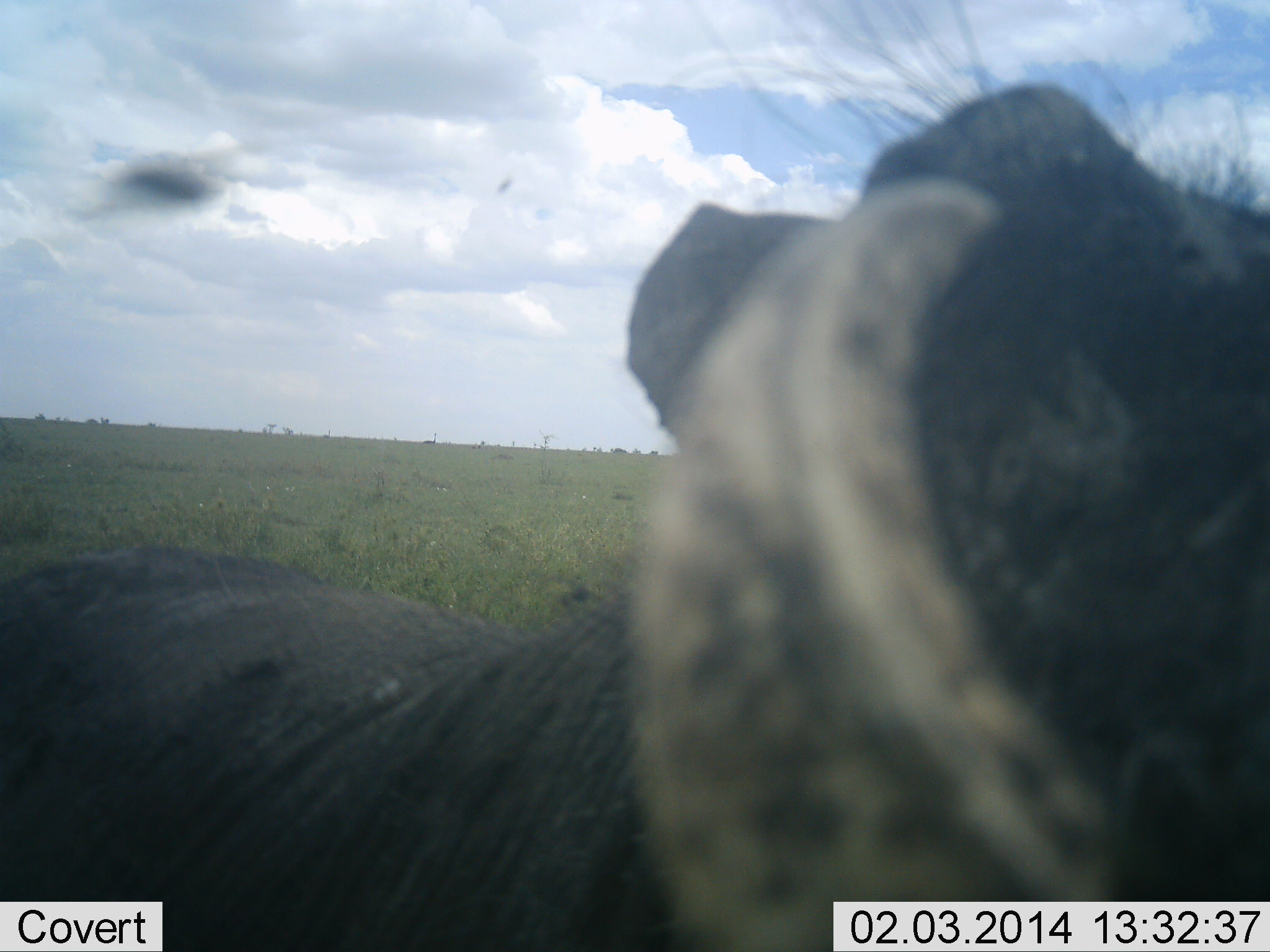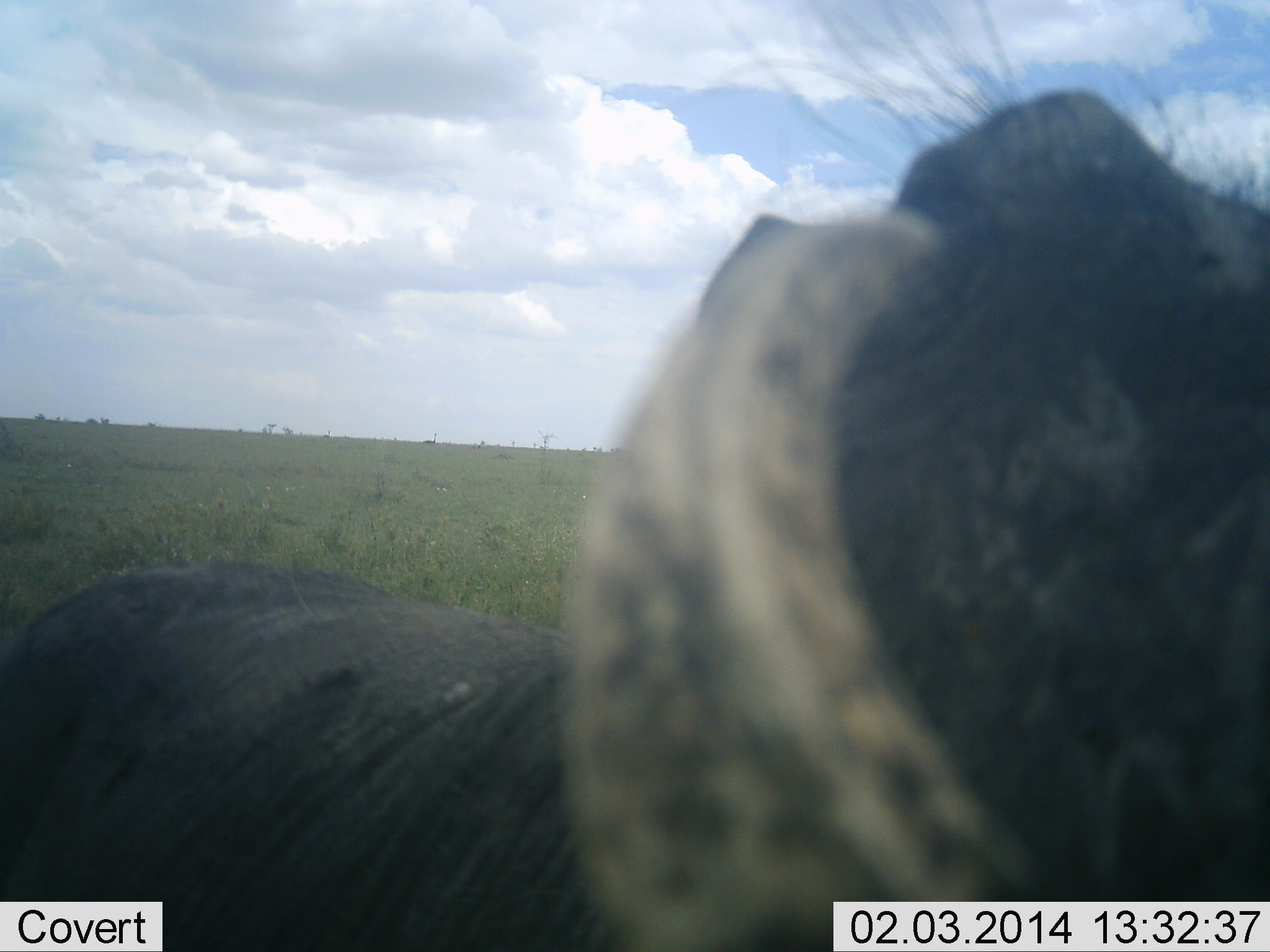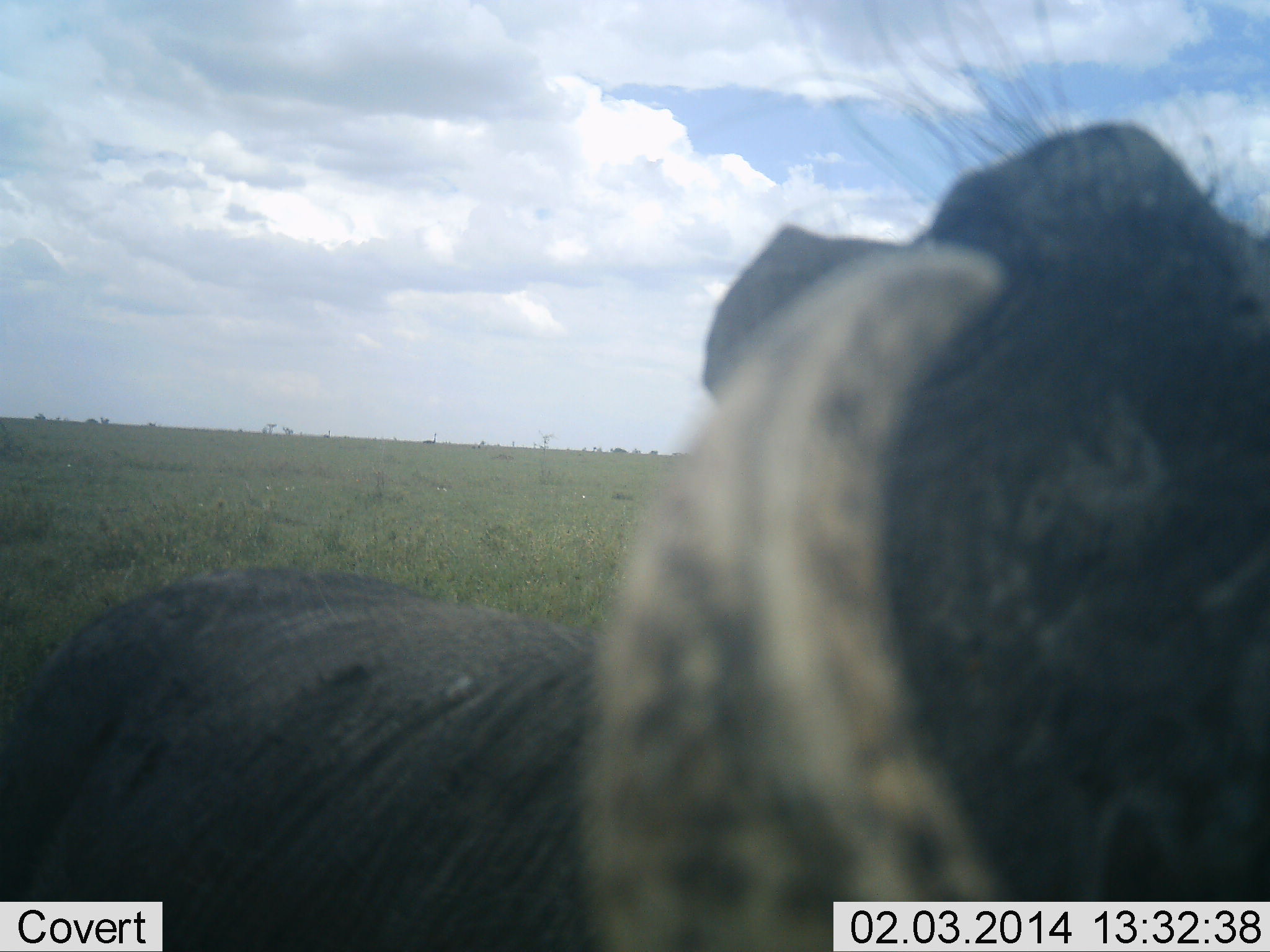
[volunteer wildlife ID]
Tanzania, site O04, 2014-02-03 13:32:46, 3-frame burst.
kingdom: Animalia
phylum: Chordata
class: Mammalia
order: Artiodactyla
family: Suidae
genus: Phacochoerus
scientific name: Phacochoerus africanus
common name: warthog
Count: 1.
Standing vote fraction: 75%.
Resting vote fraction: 0%.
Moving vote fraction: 0%.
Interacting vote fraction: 25%.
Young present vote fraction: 0%.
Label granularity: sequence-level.